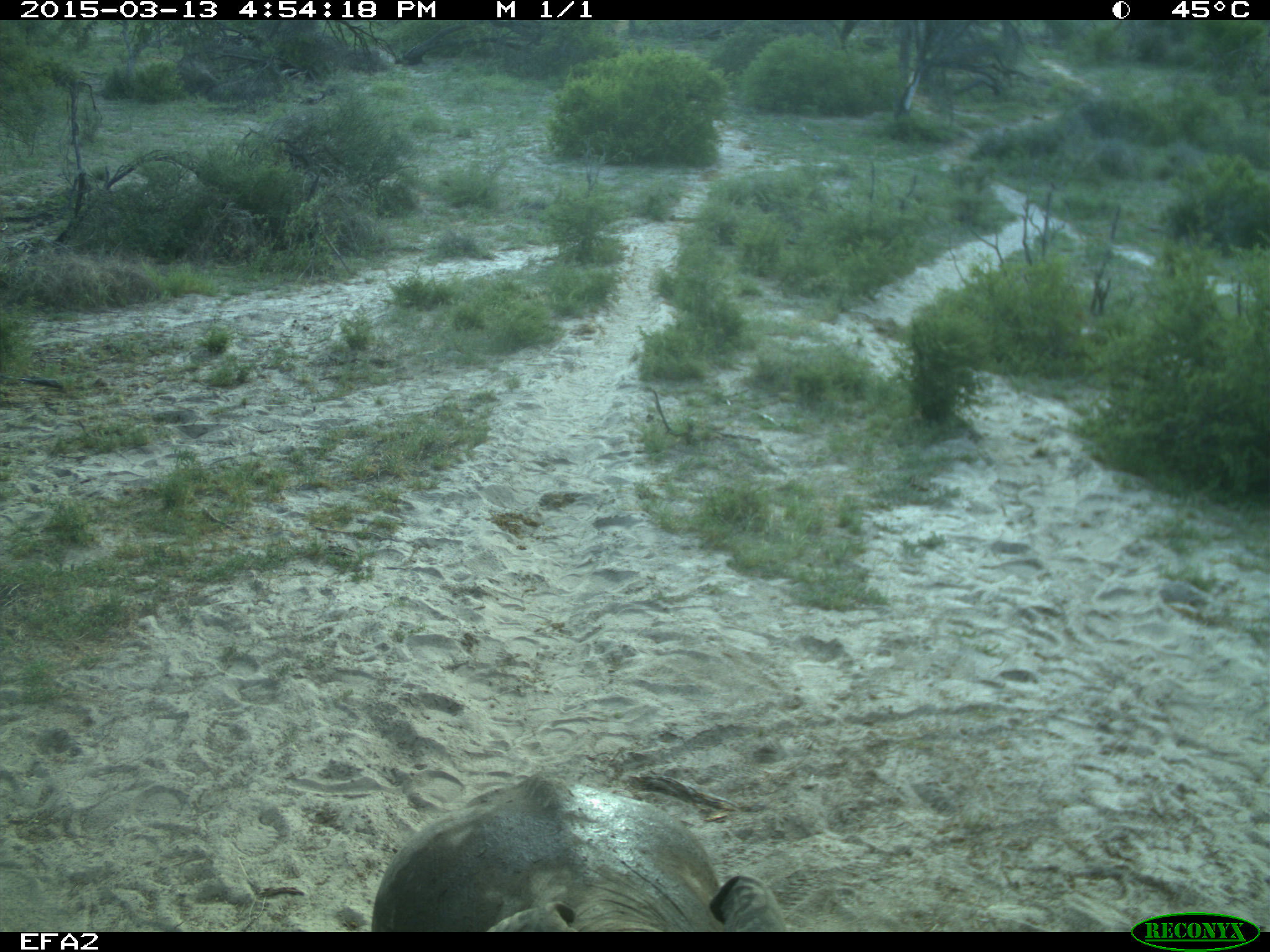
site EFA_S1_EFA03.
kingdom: Animalia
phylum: Chordata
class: Mammalia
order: Proboscidea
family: Elephantidae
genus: Loxodonta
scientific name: Loxodonta africana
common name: african bush elephant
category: elephant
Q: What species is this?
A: Elephant (african bush elephant) (Loxodonta africana).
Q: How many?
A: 1.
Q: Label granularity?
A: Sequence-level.